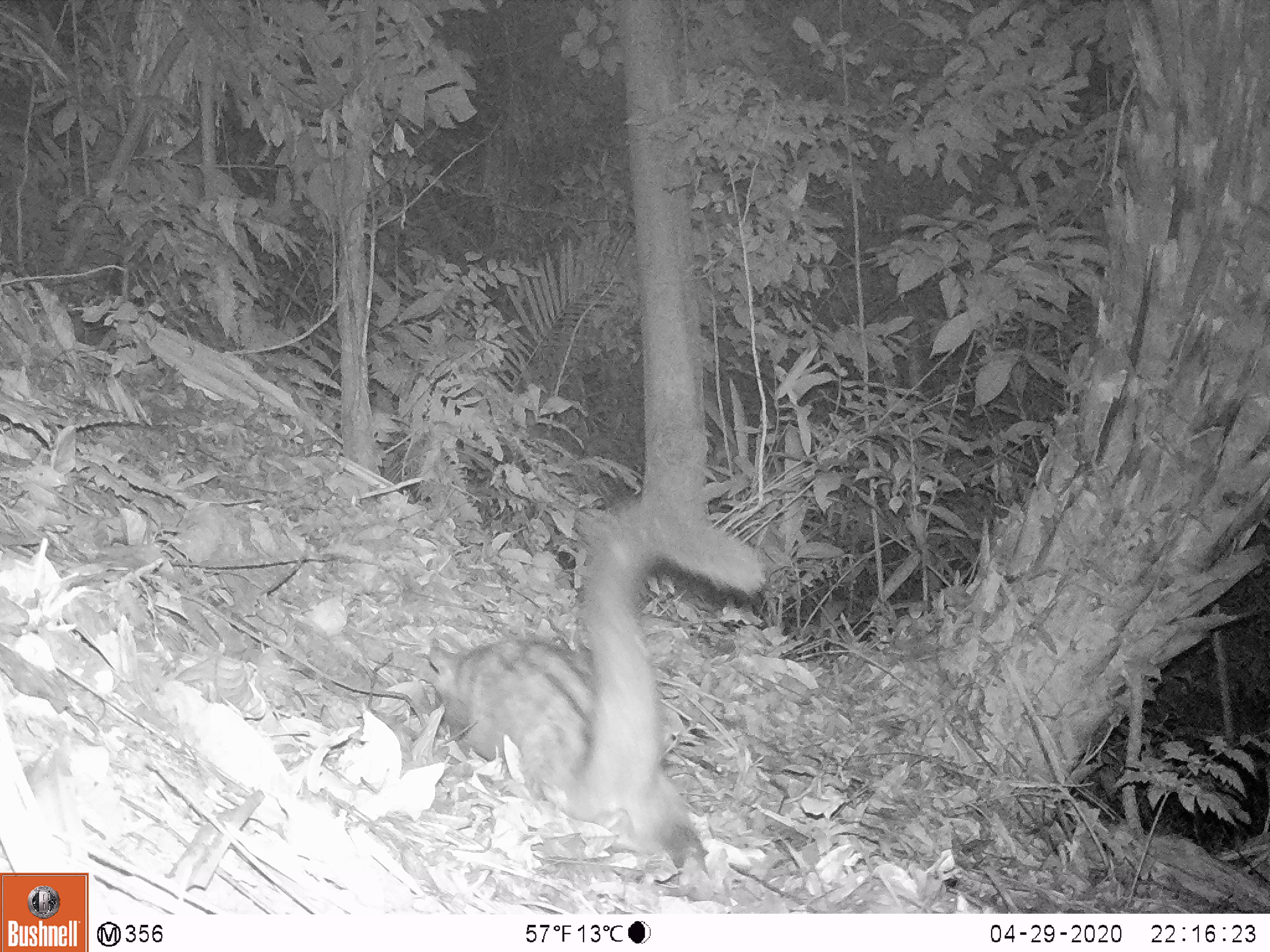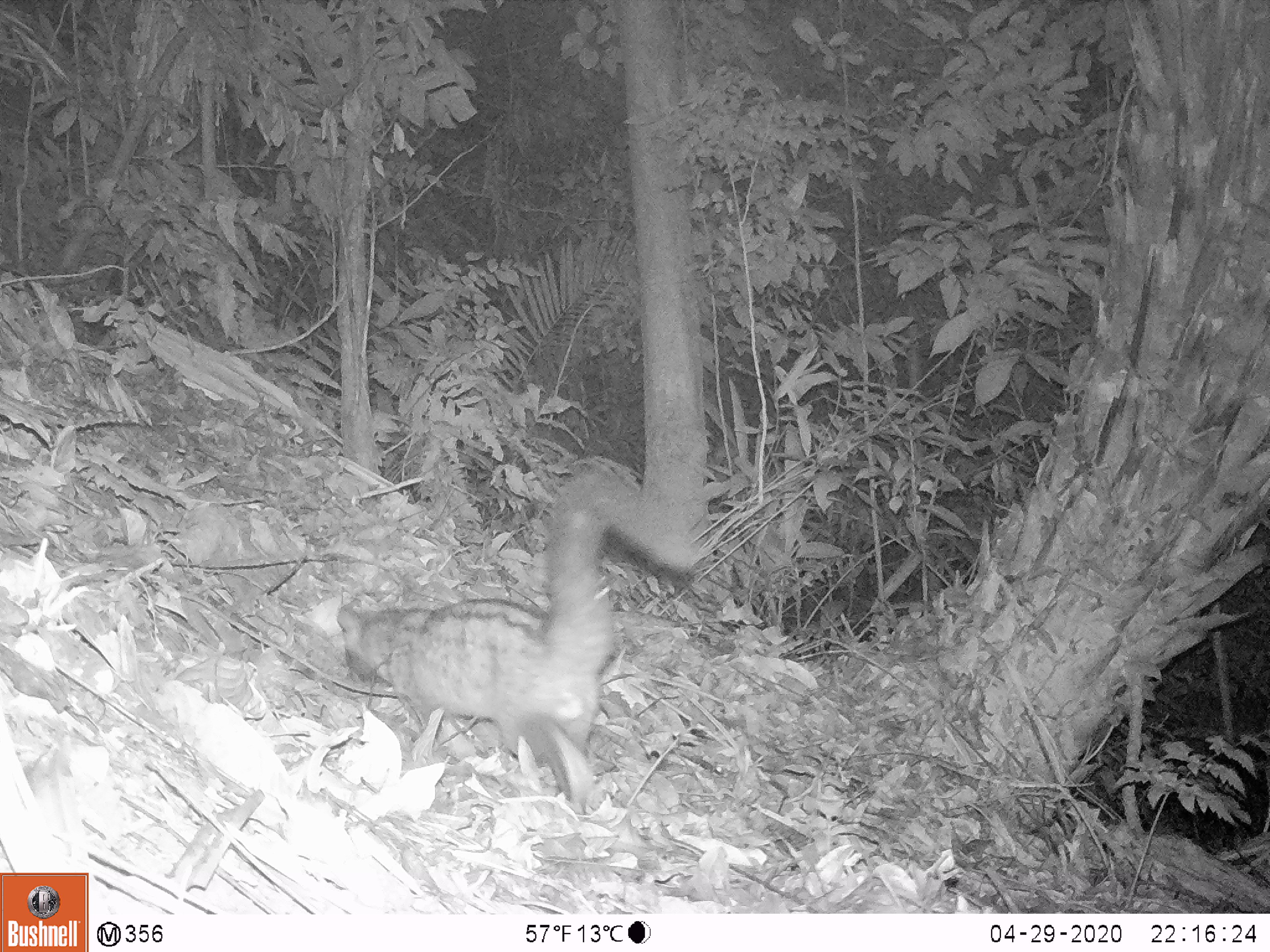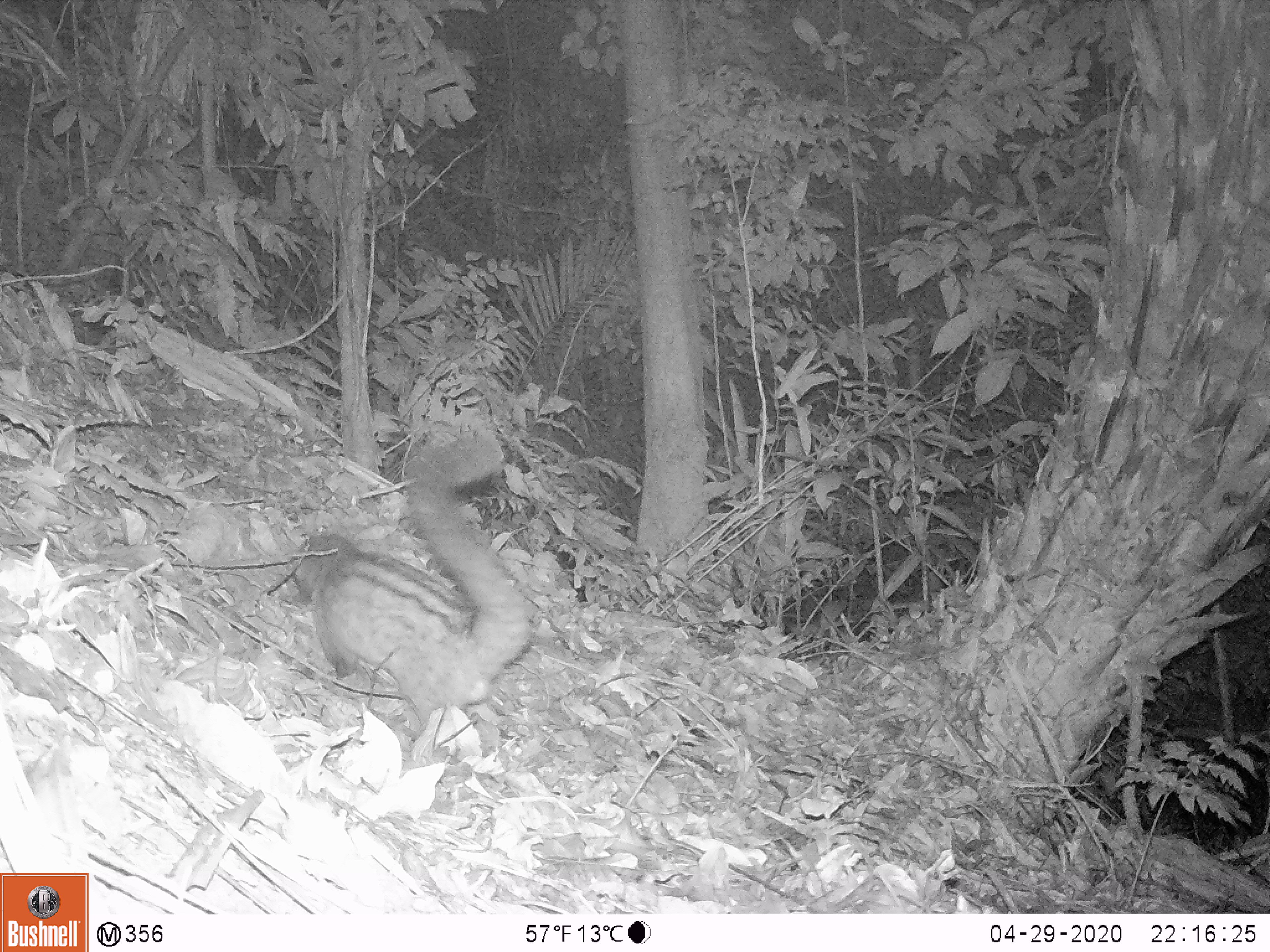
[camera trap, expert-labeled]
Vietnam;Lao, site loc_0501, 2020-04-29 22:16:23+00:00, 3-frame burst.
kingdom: Animalia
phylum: Chordata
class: Mammalia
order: Carnivora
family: Viverridae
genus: Paradoxurus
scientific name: Paradoxurus hermaphroditus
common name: common palm civet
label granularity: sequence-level